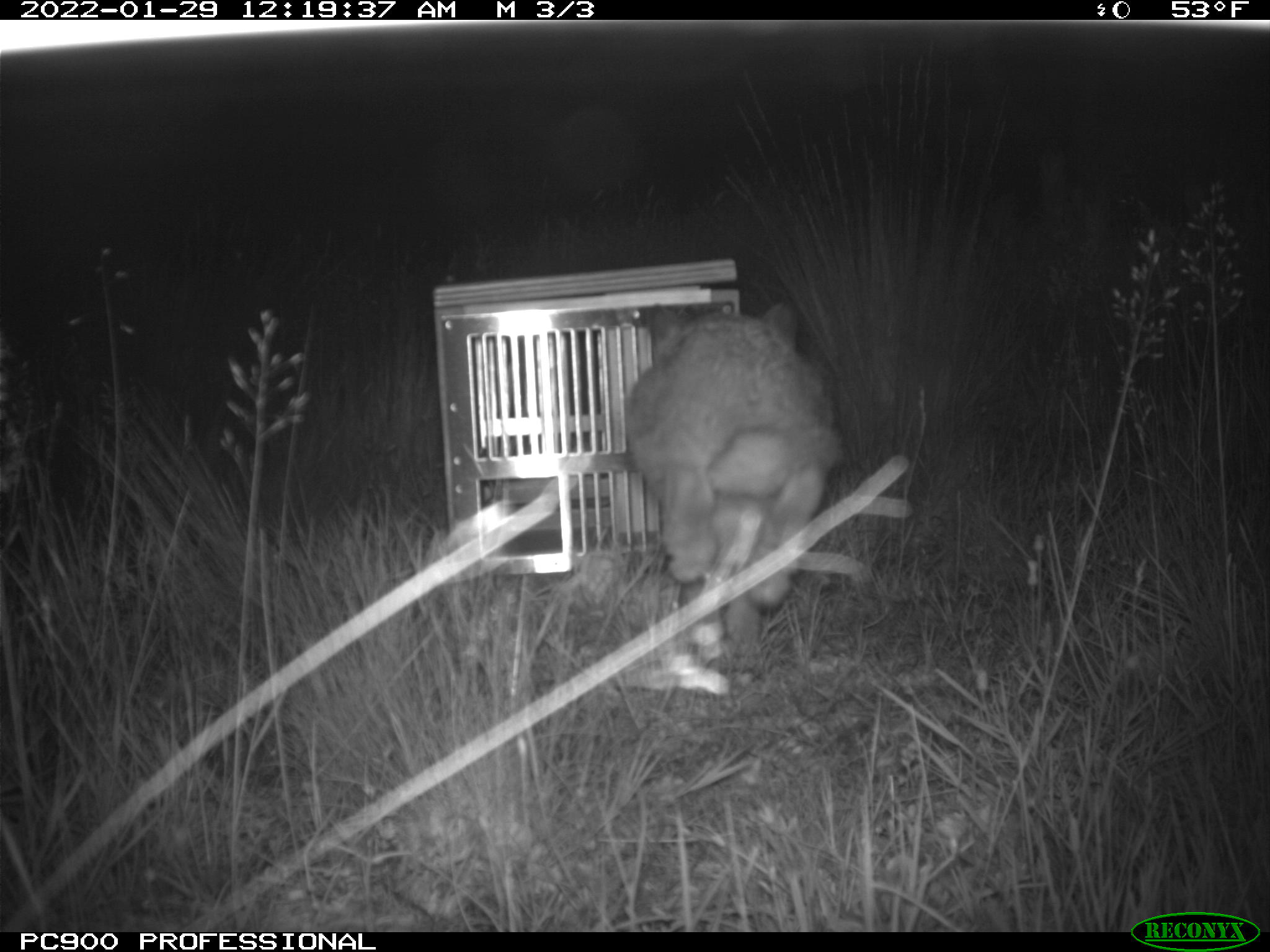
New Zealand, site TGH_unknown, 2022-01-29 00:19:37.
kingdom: Animalia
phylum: Chordata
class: Mammalia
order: Lagomorpha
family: Leporidae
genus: Lepus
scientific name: Lepus europaeus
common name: brown hare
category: hare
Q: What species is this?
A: Hare (brown hare) (Lepus europaeus).